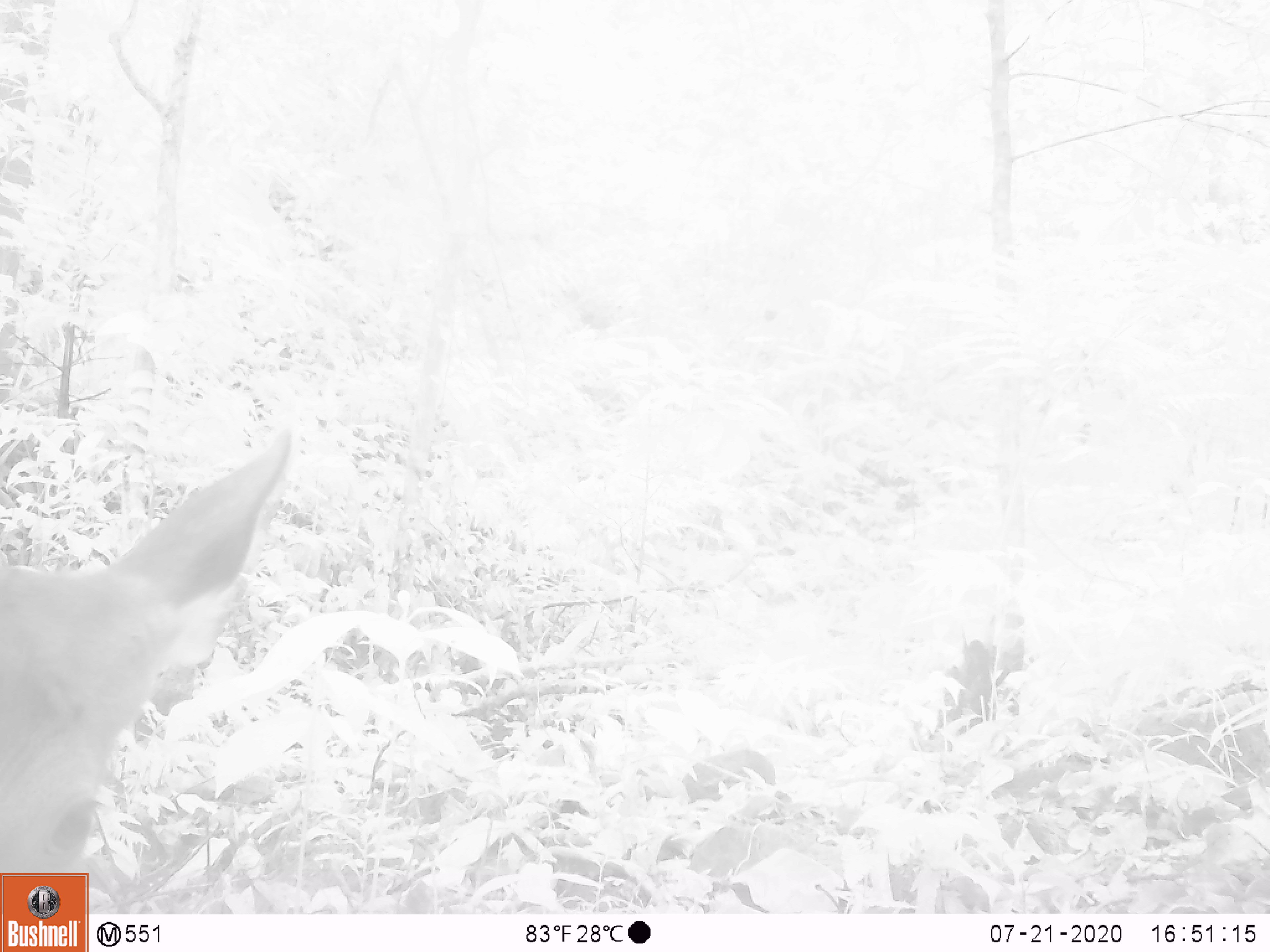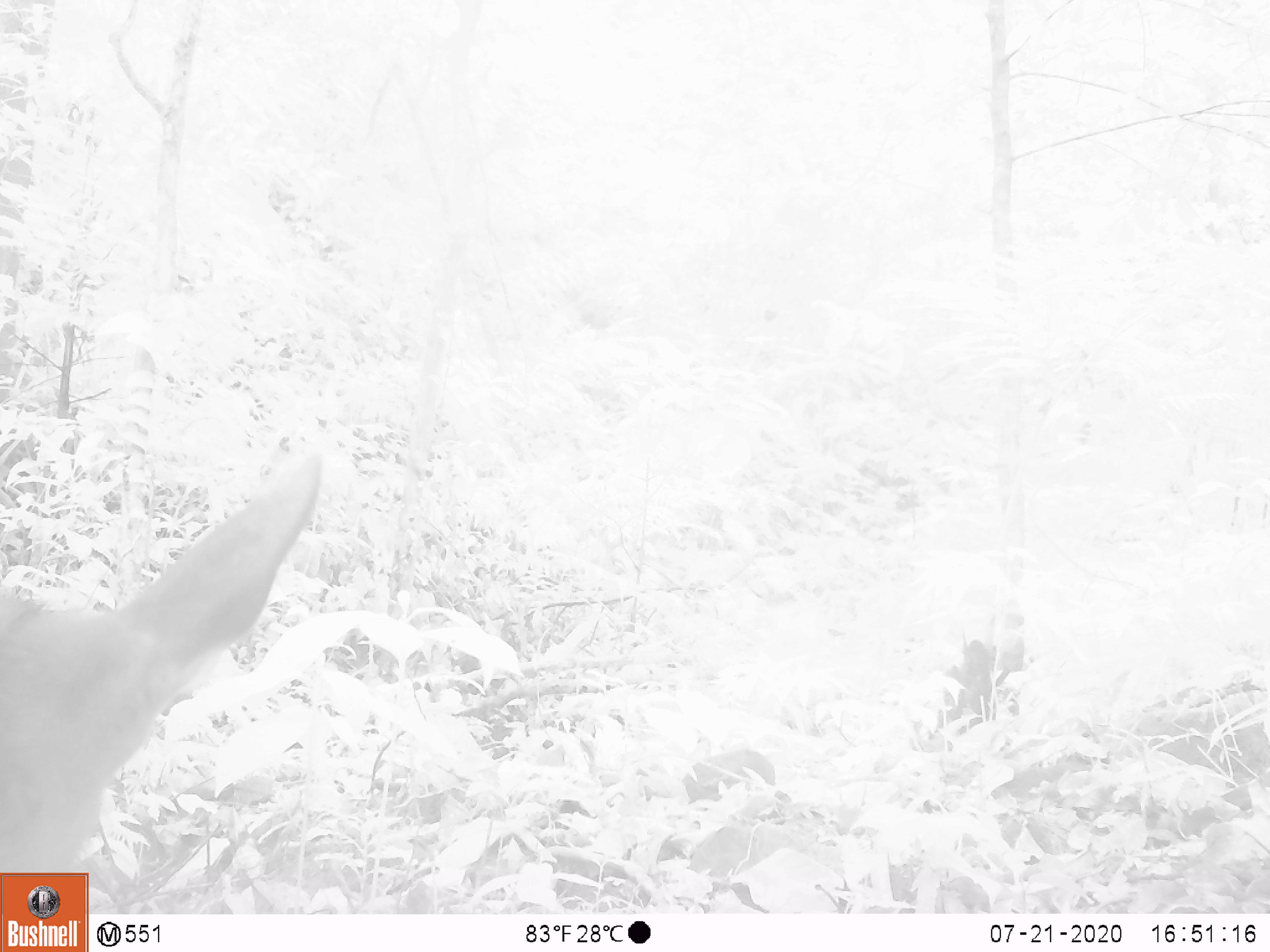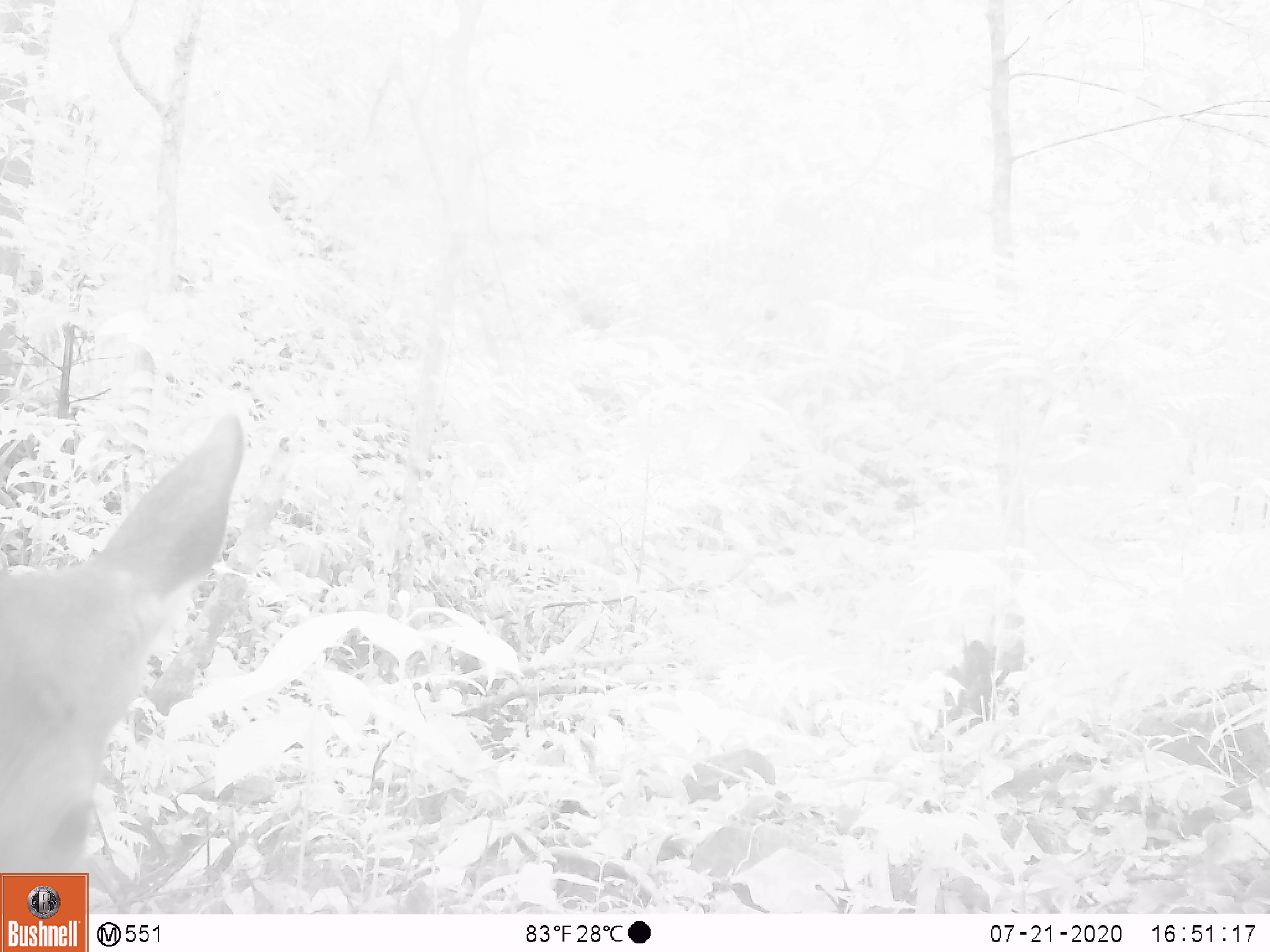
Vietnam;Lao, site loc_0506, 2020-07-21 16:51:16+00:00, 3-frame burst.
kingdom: Animalia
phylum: Chordata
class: Mammalia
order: Artiodactyla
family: Cervidae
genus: Rusa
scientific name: Rusa unicolor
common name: sambar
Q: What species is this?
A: Sambar (Rusa unicolor).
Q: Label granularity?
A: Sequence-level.